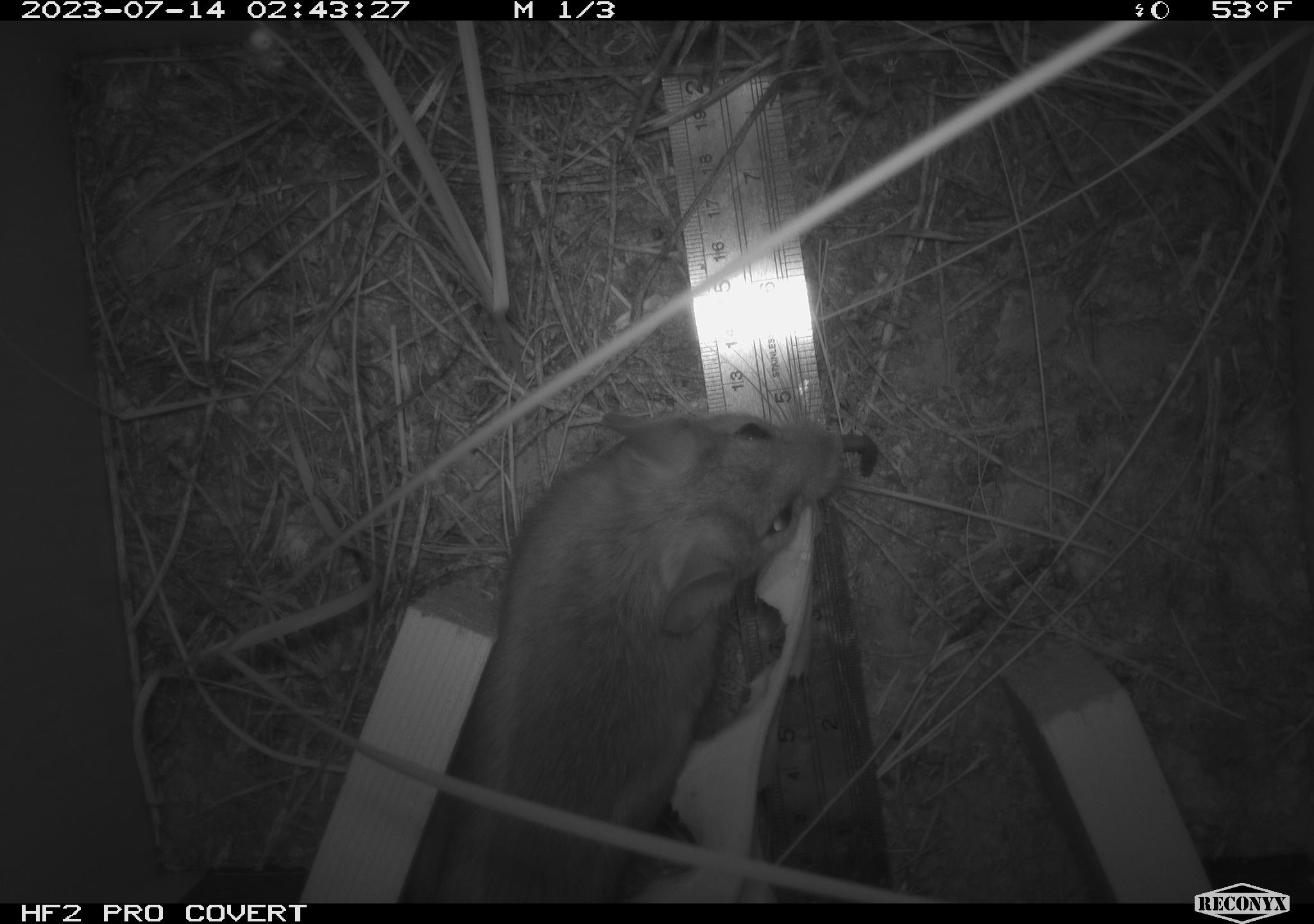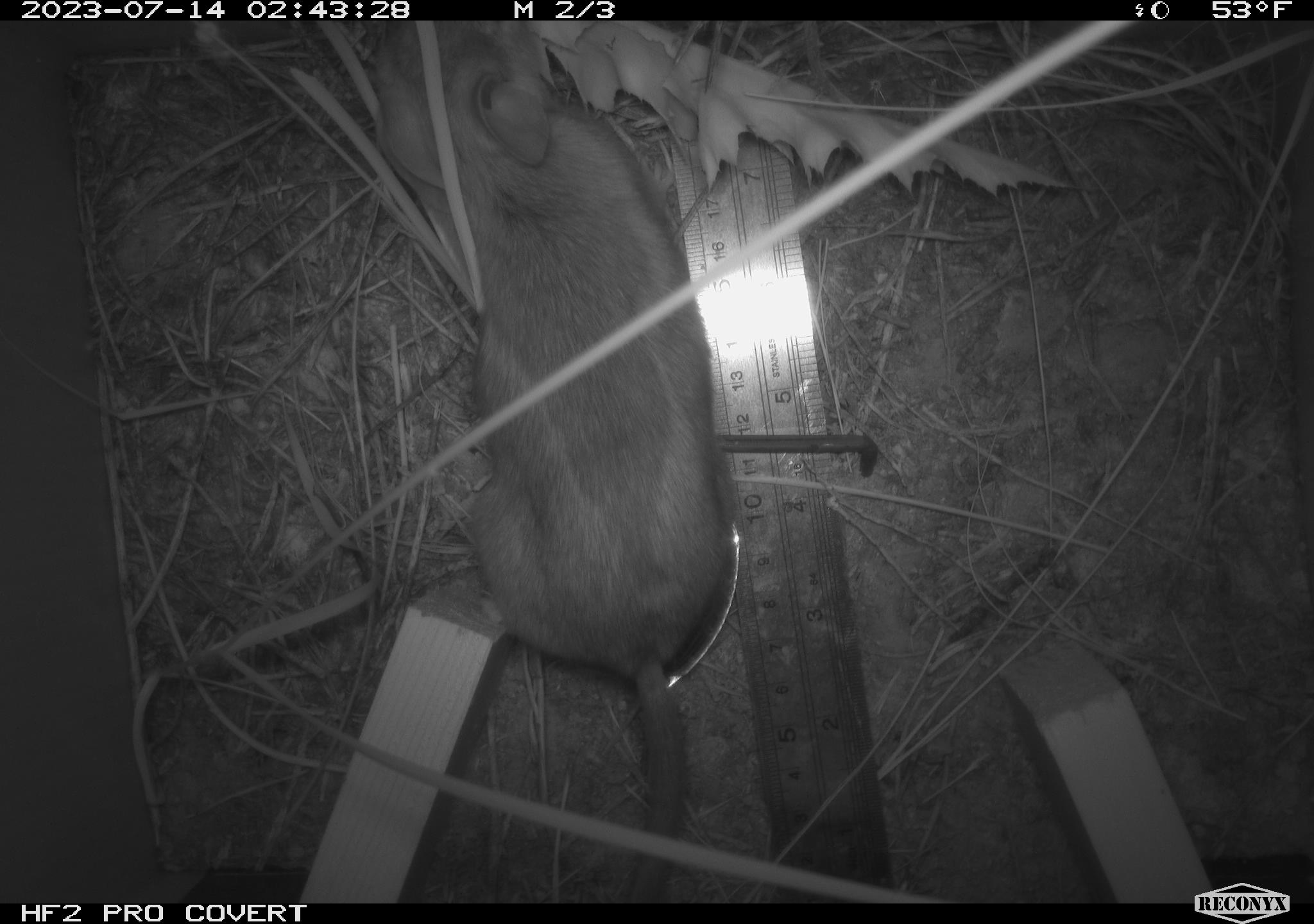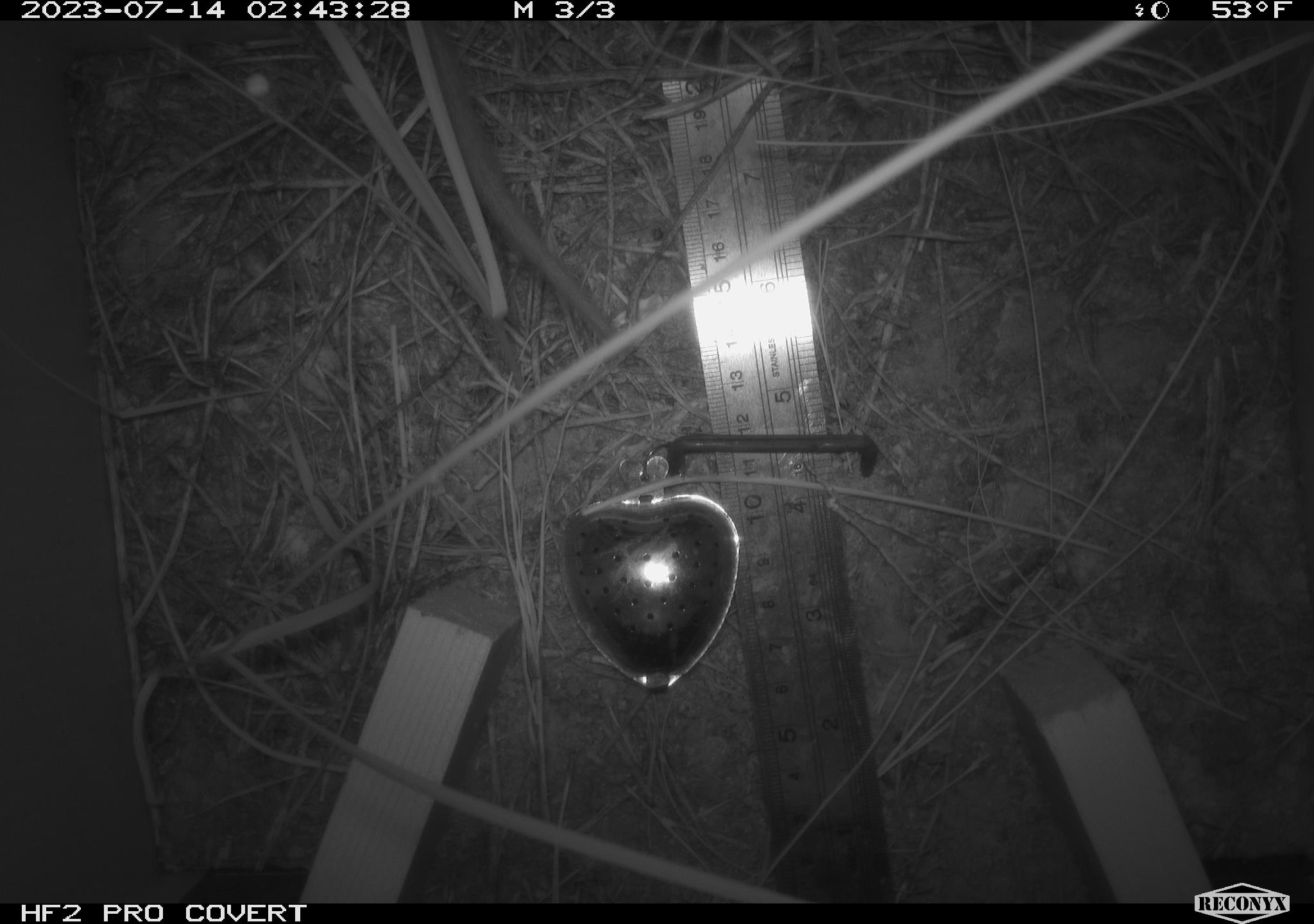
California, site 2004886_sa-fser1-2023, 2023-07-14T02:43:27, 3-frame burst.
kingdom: Animalia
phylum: Chordata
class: Mammalia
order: Rodentia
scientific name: Rodentia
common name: mouse species